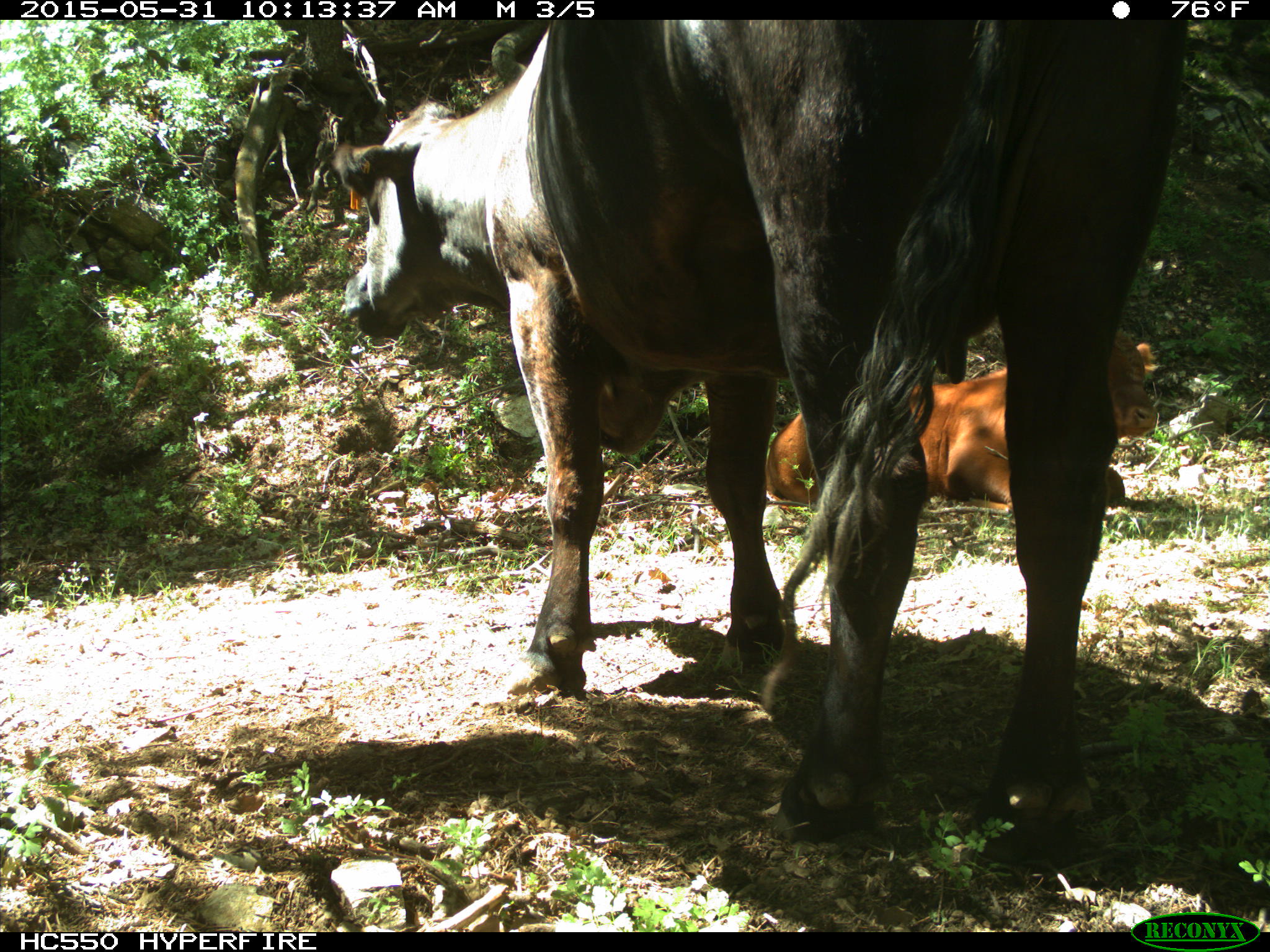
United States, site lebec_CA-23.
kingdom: Animalia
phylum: Chordata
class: Mammalia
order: Artiodactyla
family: Bovidae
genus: Bos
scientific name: Bos taurus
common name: domestic cow